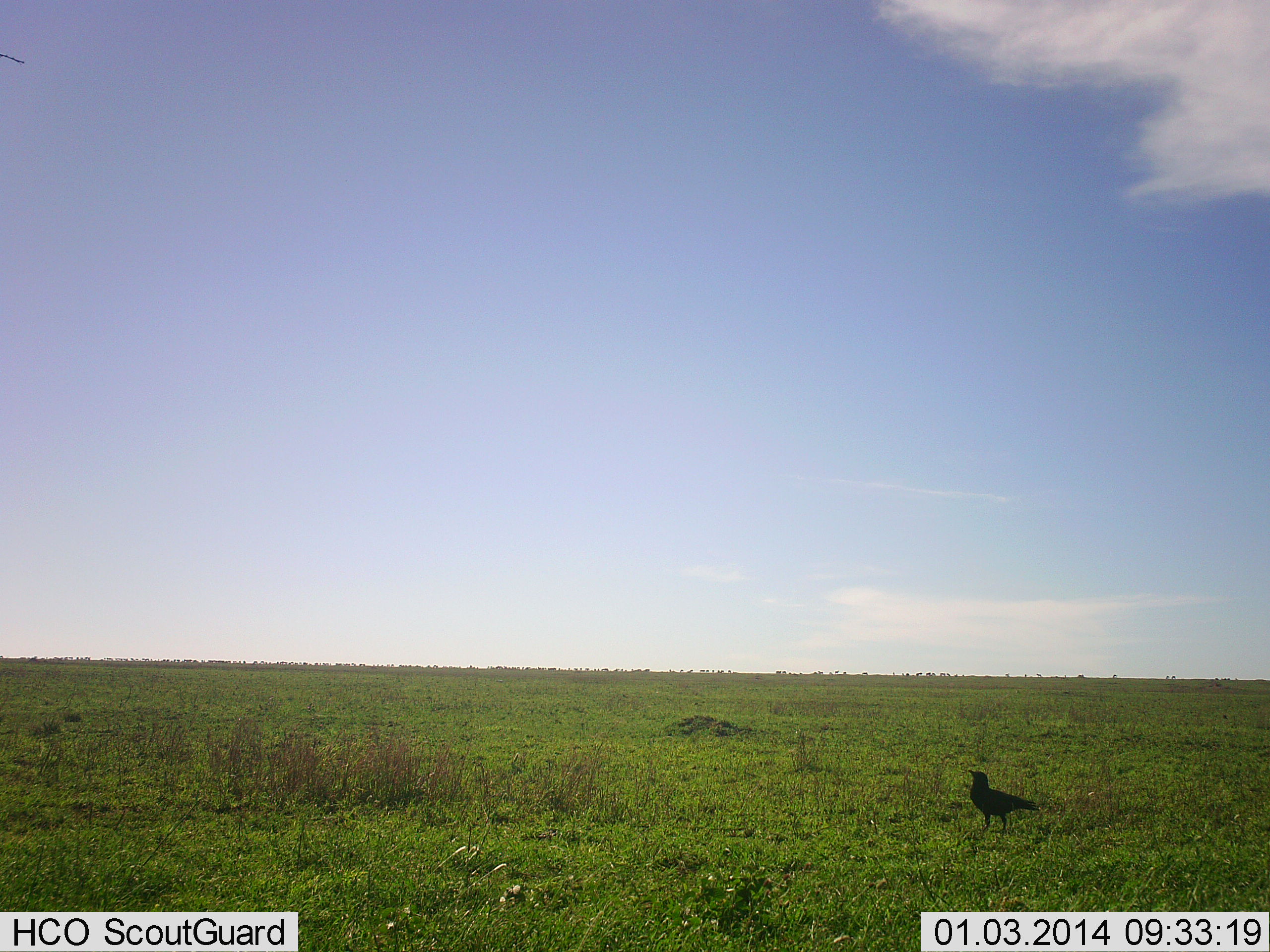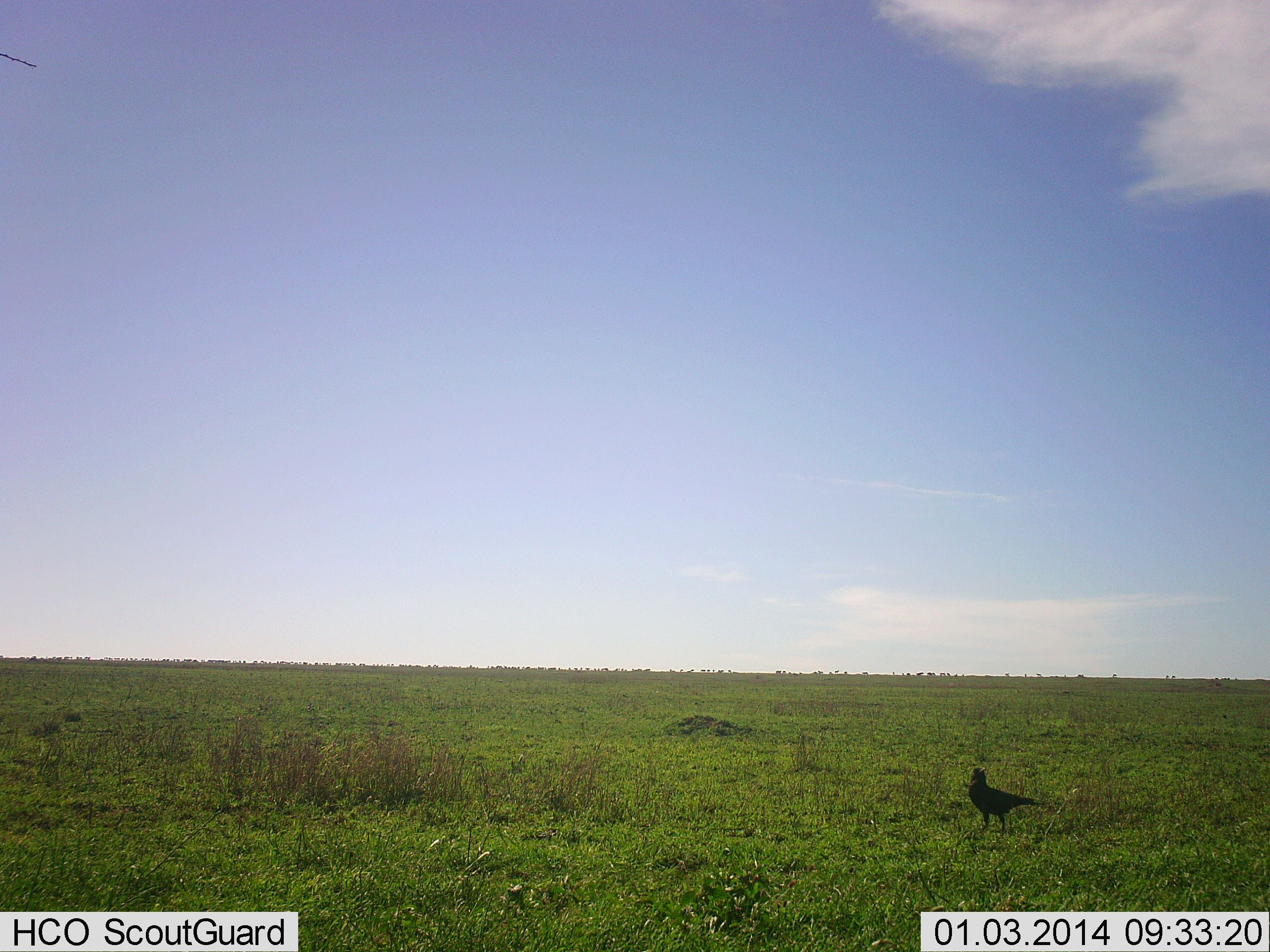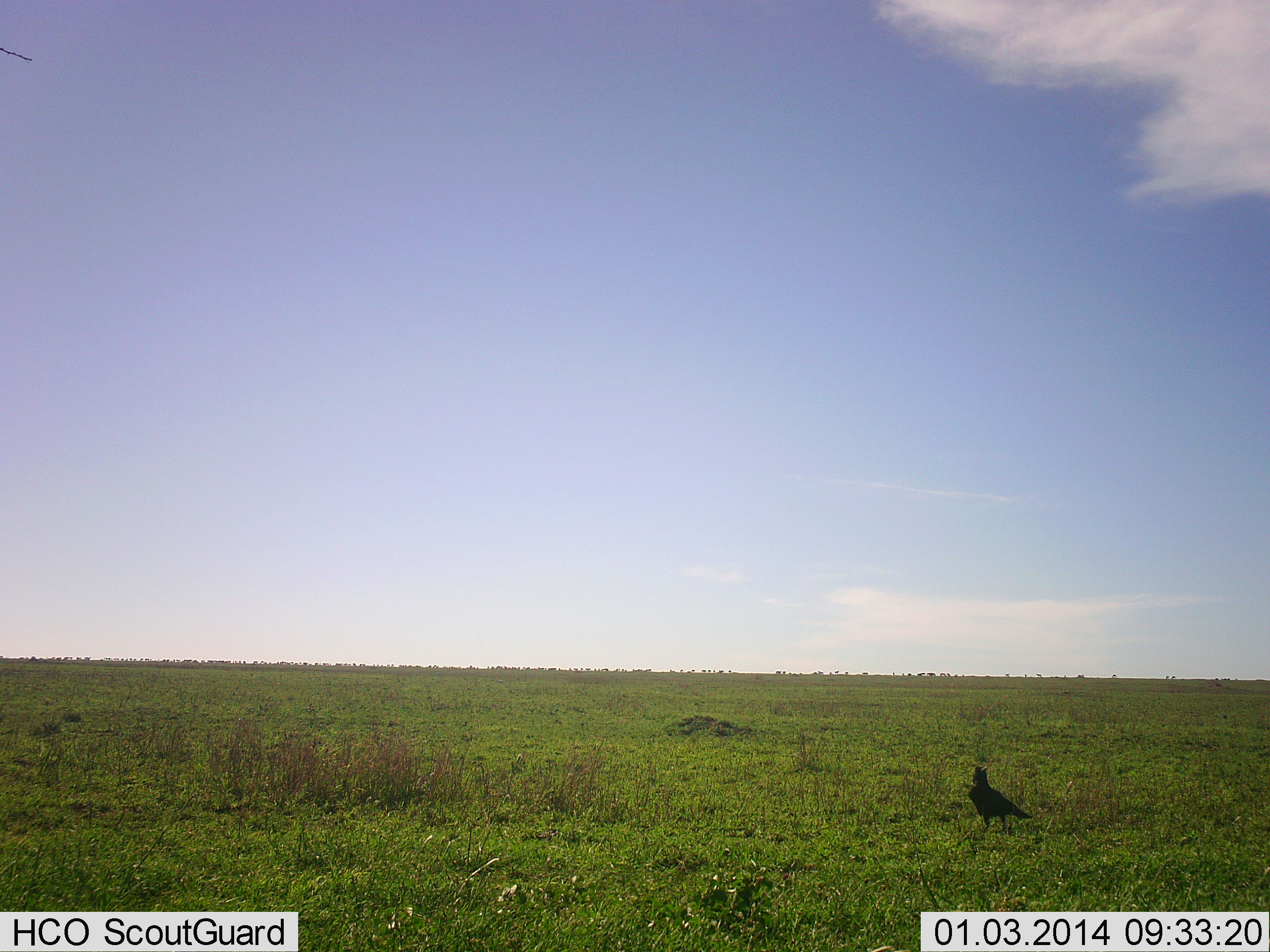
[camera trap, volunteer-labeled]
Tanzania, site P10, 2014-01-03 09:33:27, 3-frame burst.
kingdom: Animalia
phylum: Chordata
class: Aves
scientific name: Aves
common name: bird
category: otherbird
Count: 1.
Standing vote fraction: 82%.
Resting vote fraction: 18%.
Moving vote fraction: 0%.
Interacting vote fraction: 0%.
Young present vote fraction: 0%.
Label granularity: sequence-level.